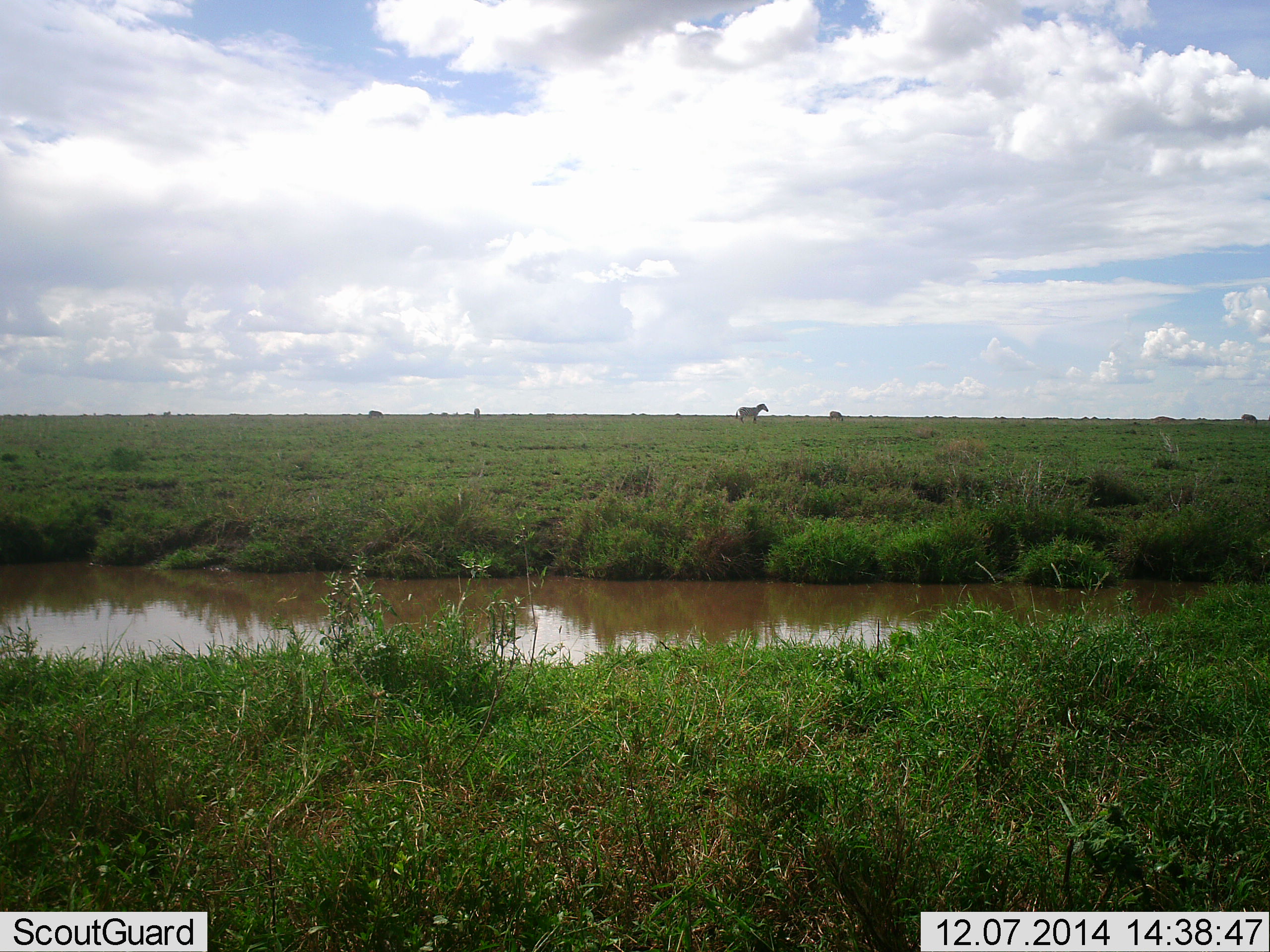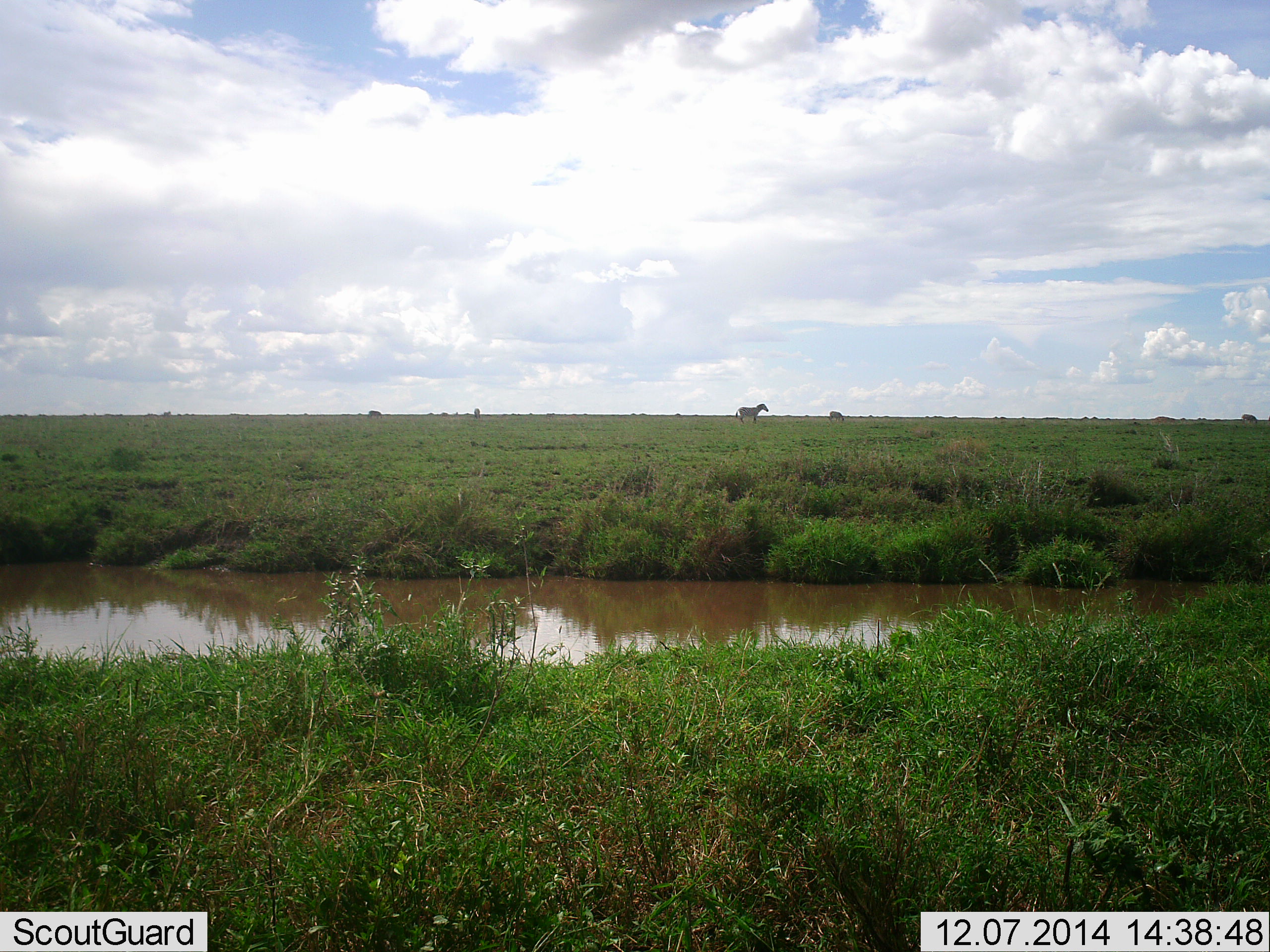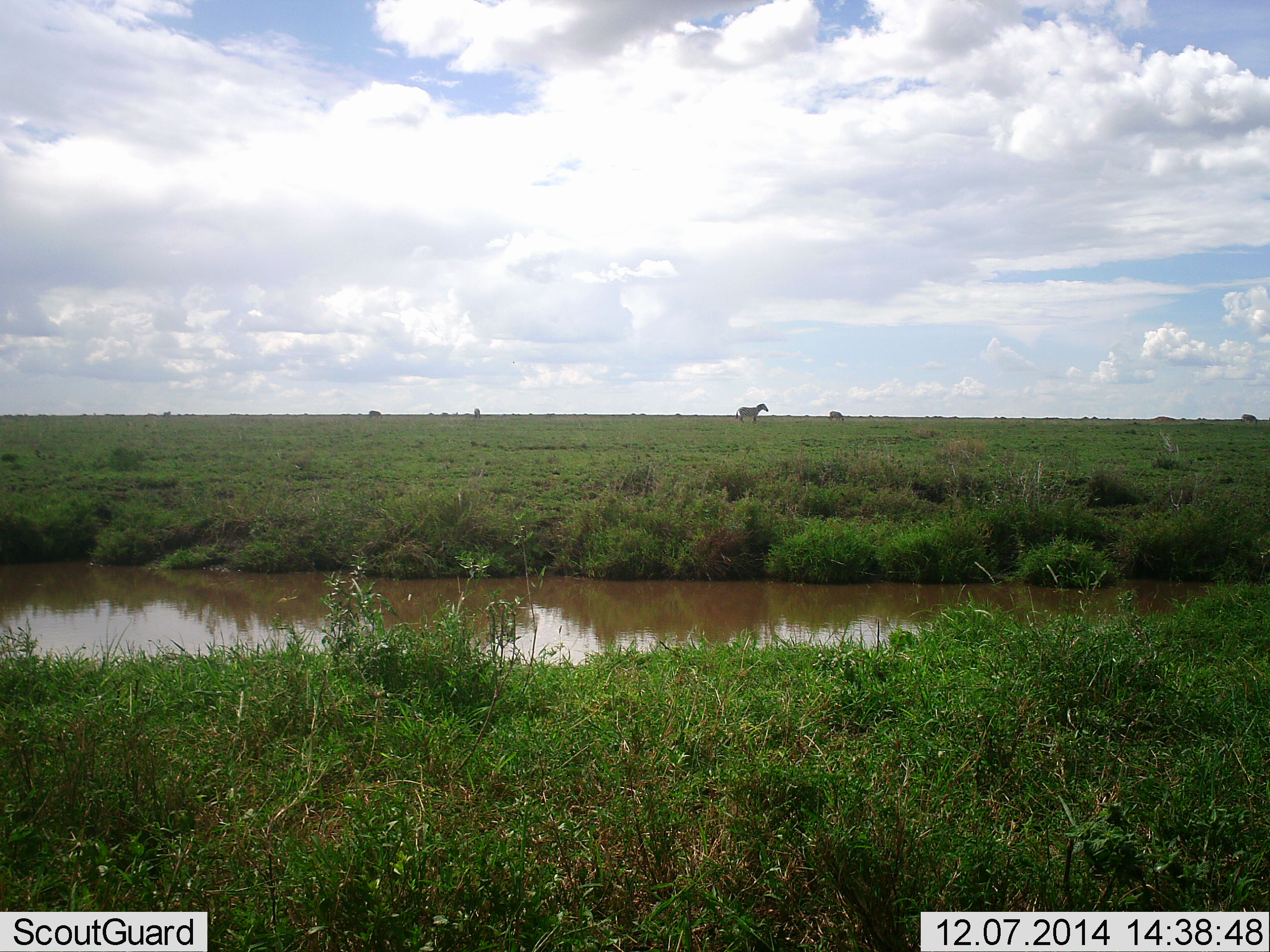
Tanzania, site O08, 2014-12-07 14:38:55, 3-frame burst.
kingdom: Animalia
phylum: Chordata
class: Mammalia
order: Perissodactyla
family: Equidae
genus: Equus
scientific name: Equus quagga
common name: plains zebra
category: zebra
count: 1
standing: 100%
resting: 0%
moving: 0%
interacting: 0%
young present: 0%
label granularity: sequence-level